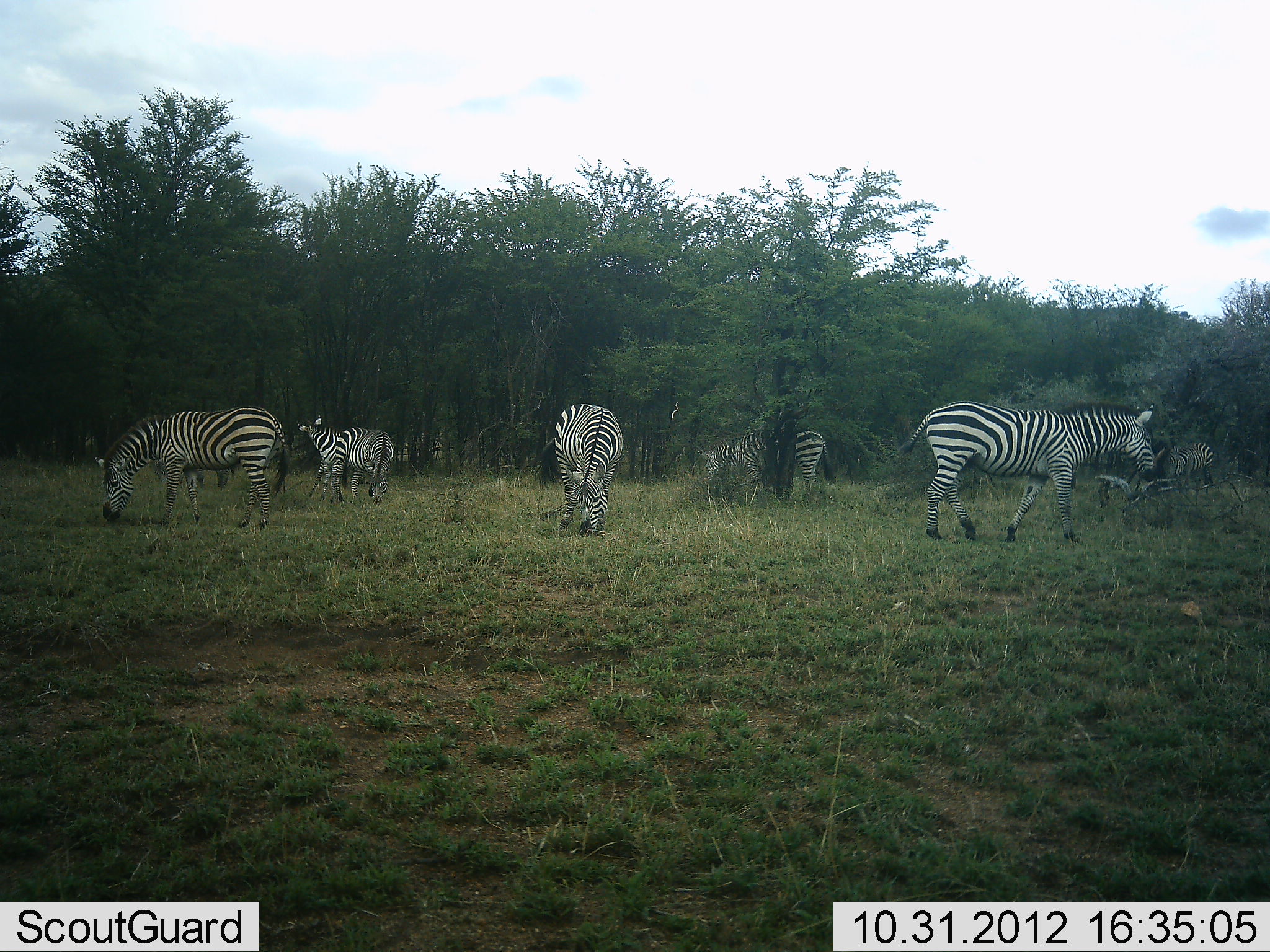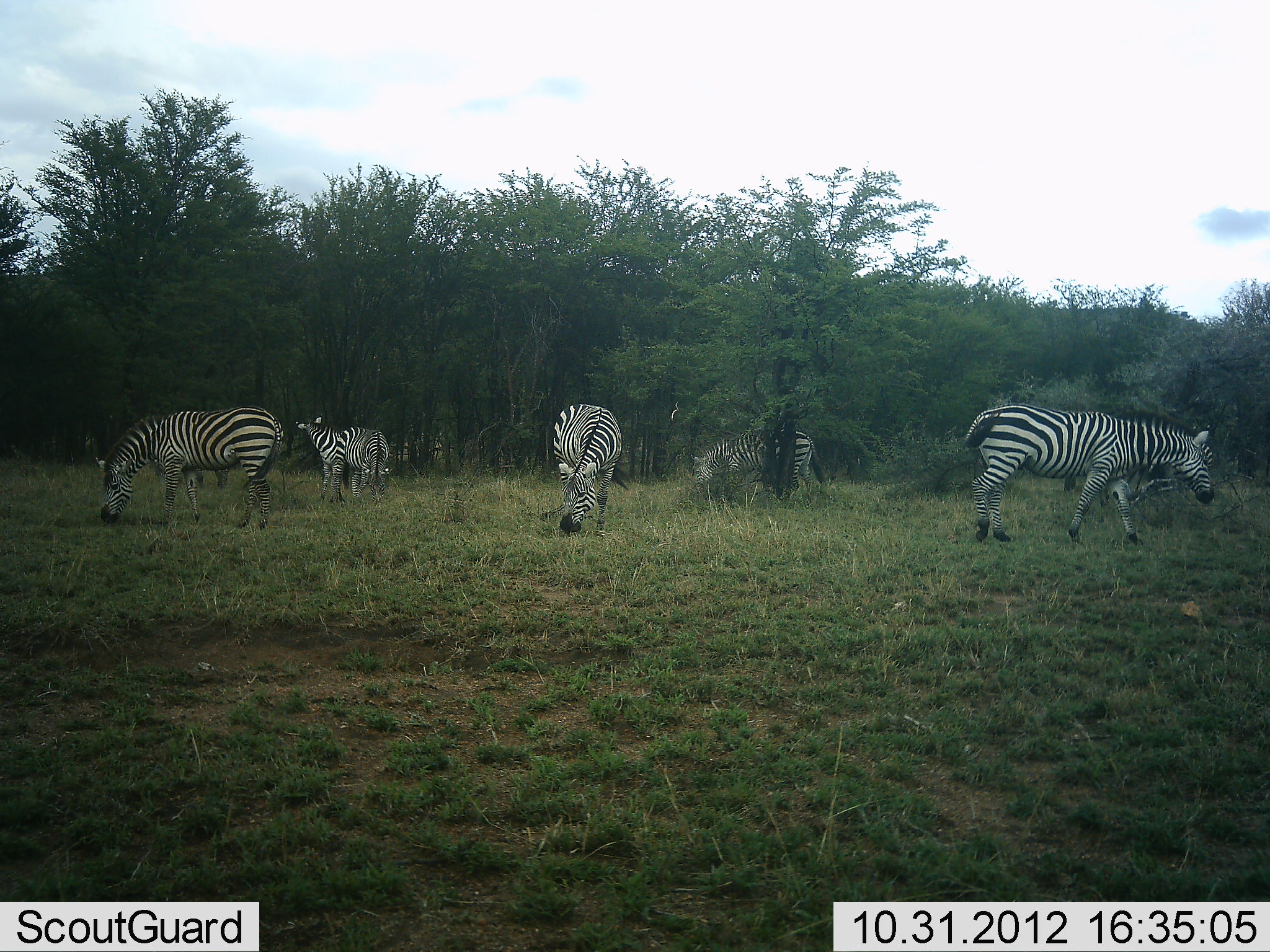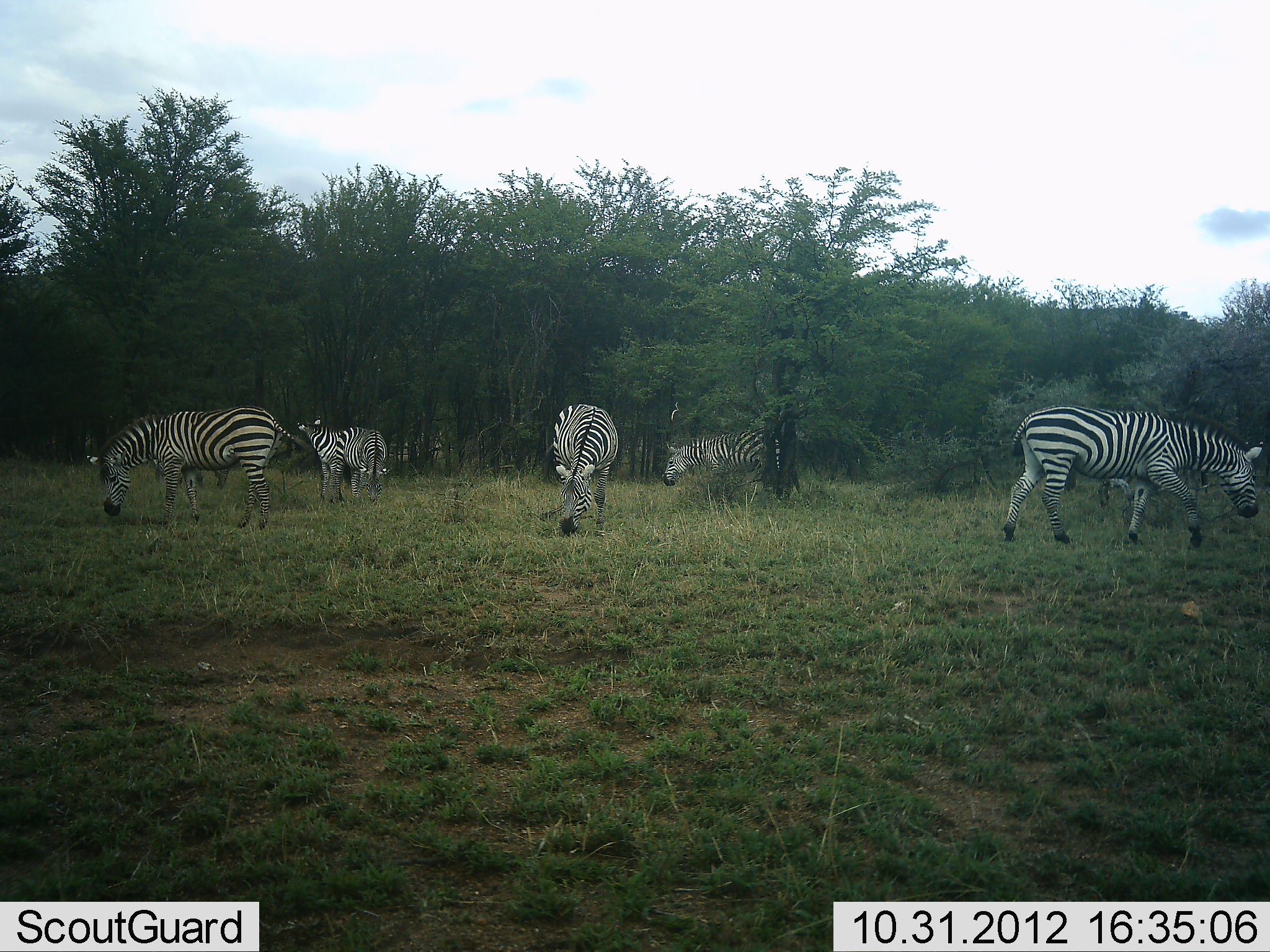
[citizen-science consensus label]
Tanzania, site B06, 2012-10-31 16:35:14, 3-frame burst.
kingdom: Animalia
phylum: Chordata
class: Mammalia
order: Perissodactyla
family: Equidae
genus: Equus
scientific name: Equus quagga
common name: plains zebra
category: zebra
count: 6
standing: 60%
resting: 0%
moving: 40%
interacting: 0%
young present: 0%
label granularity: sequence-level